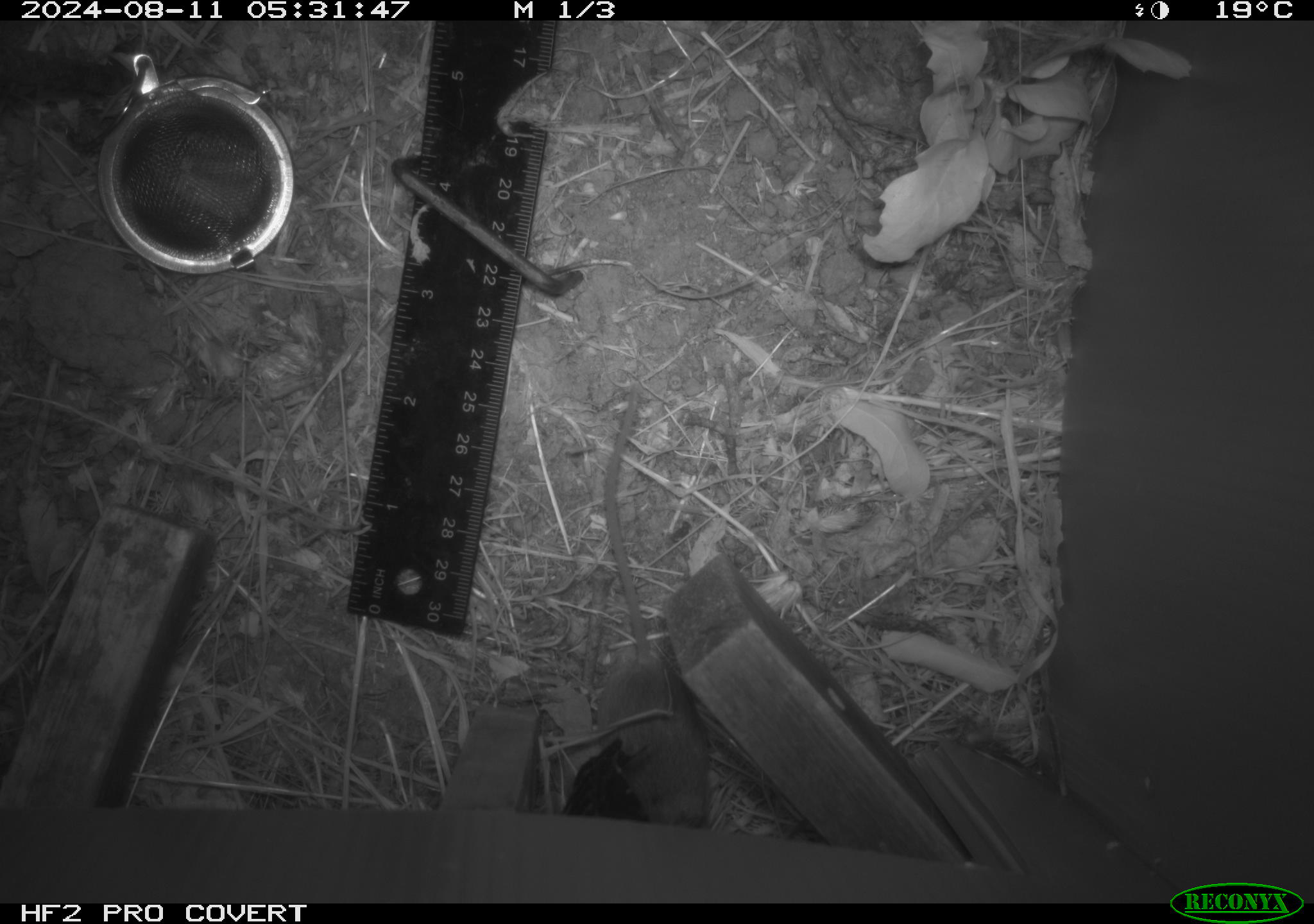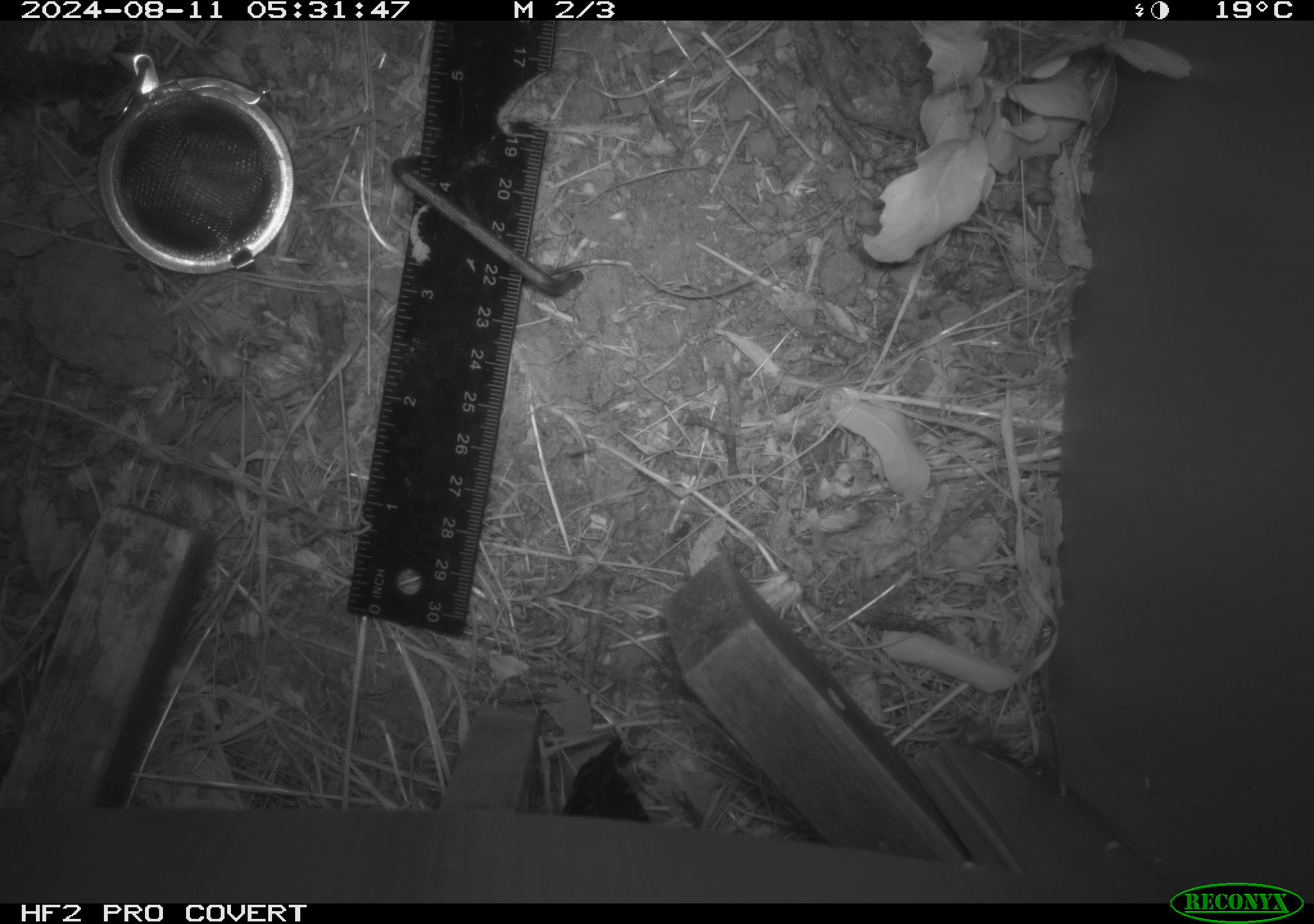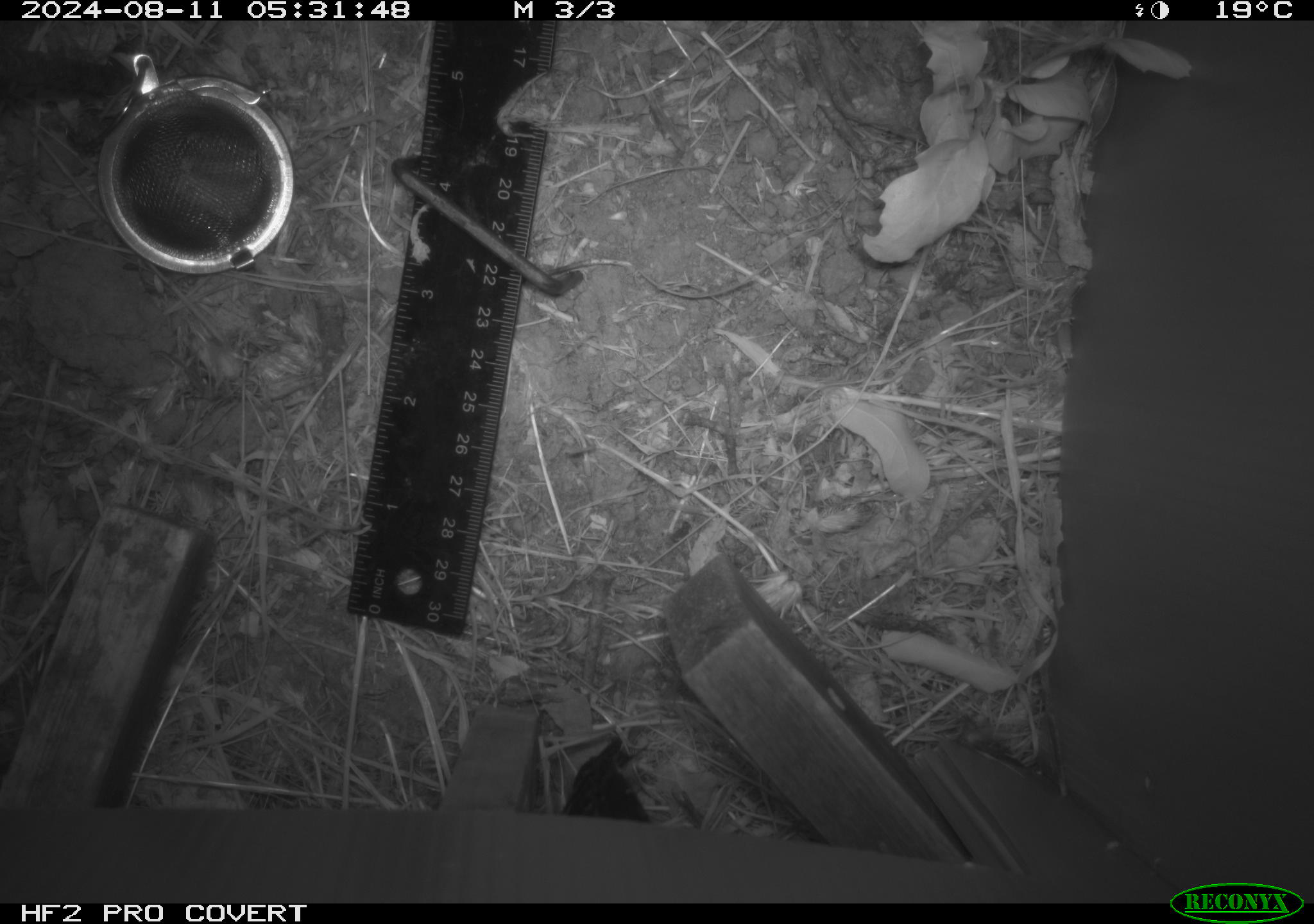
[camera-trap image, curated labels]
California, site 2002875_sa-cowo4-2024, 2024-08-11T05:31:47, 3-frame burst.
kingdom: Animalia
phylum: Chordata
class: Mammalia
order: Rodentia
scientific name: Rodentia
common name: mouse species